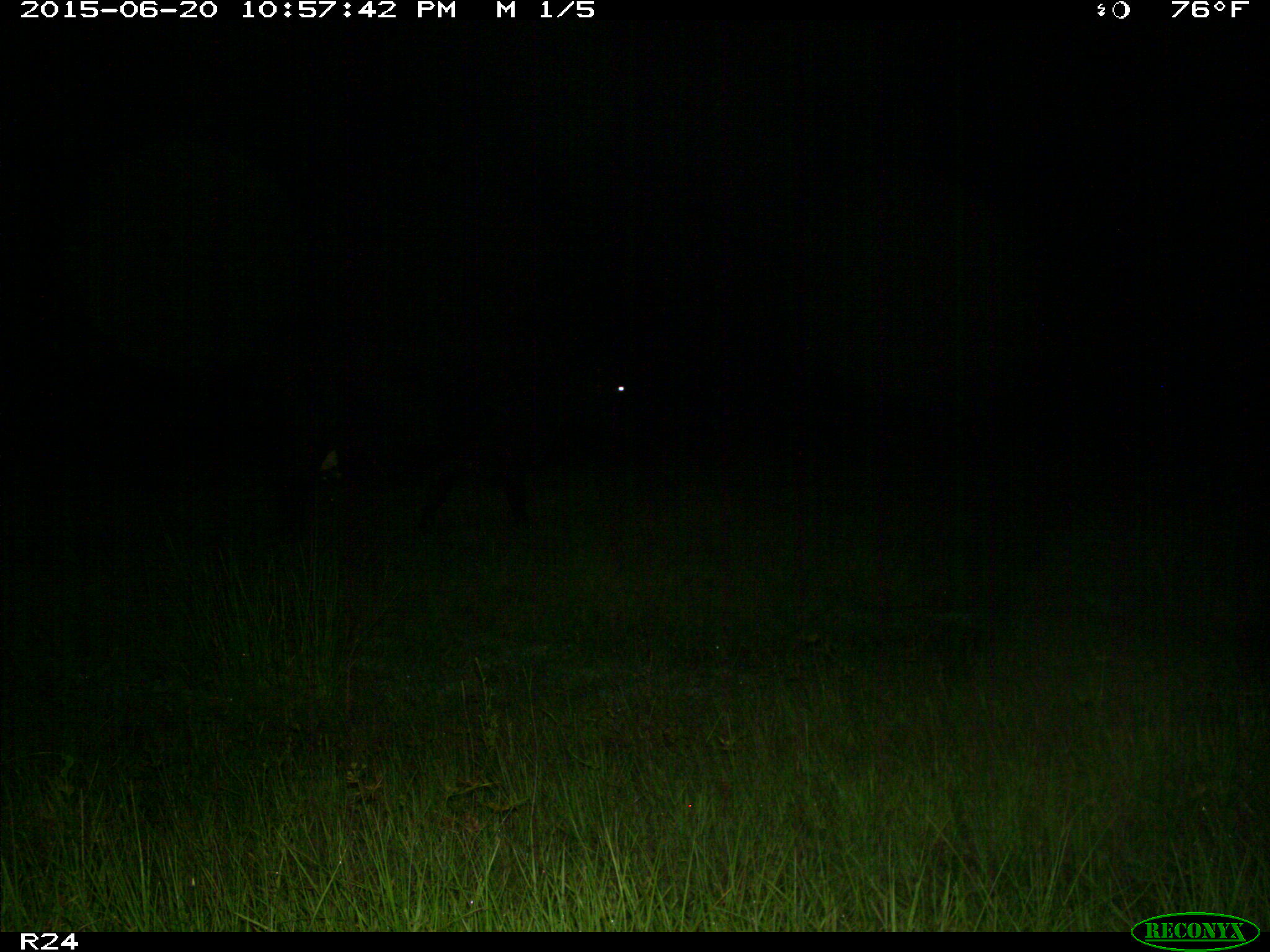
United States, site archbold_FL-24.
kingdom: Animalia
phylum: Chordata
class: Mammalia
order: Artiodactyla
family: Bovidae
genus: Bos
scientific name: Bos taurus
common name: domestic cow